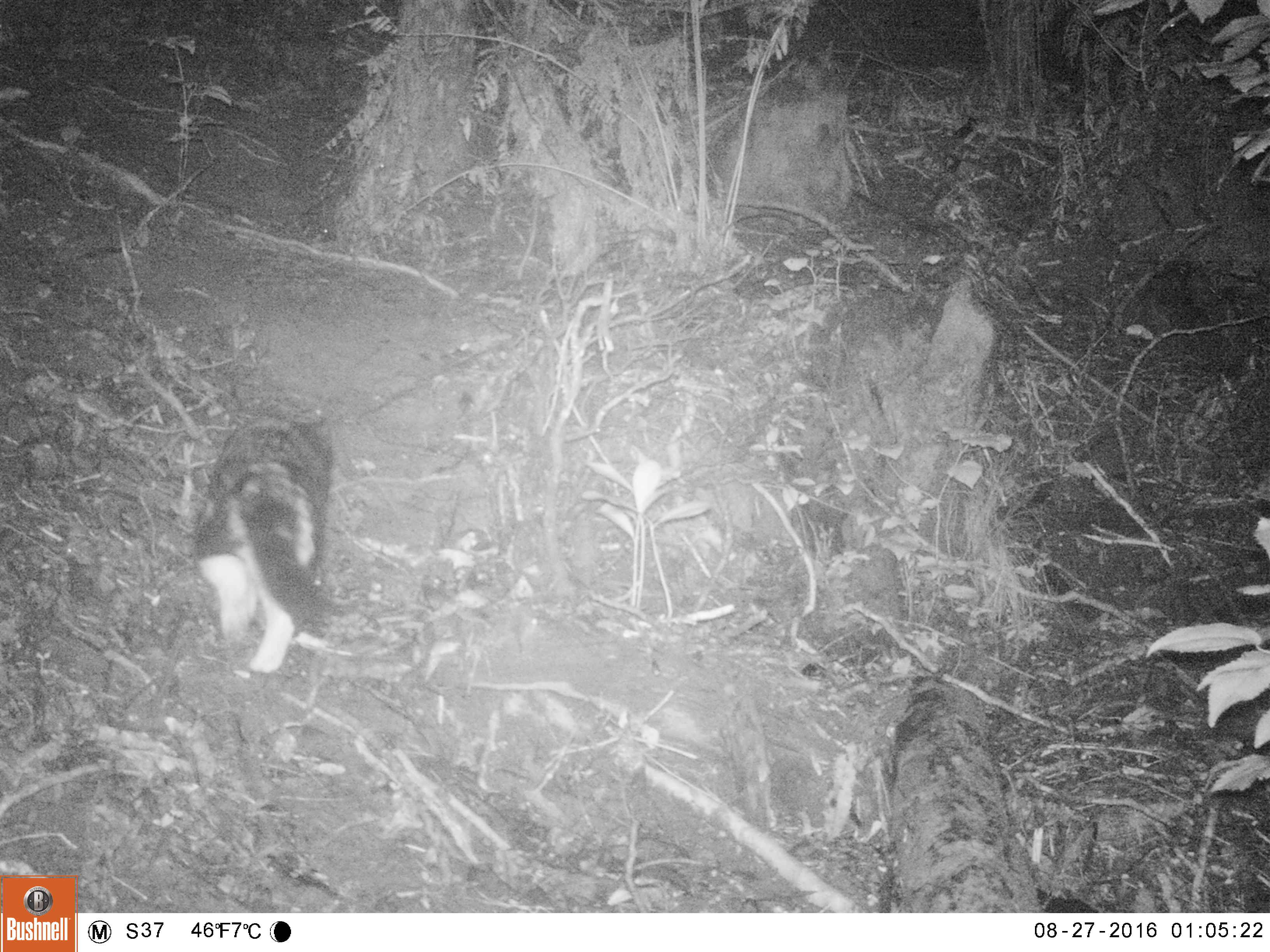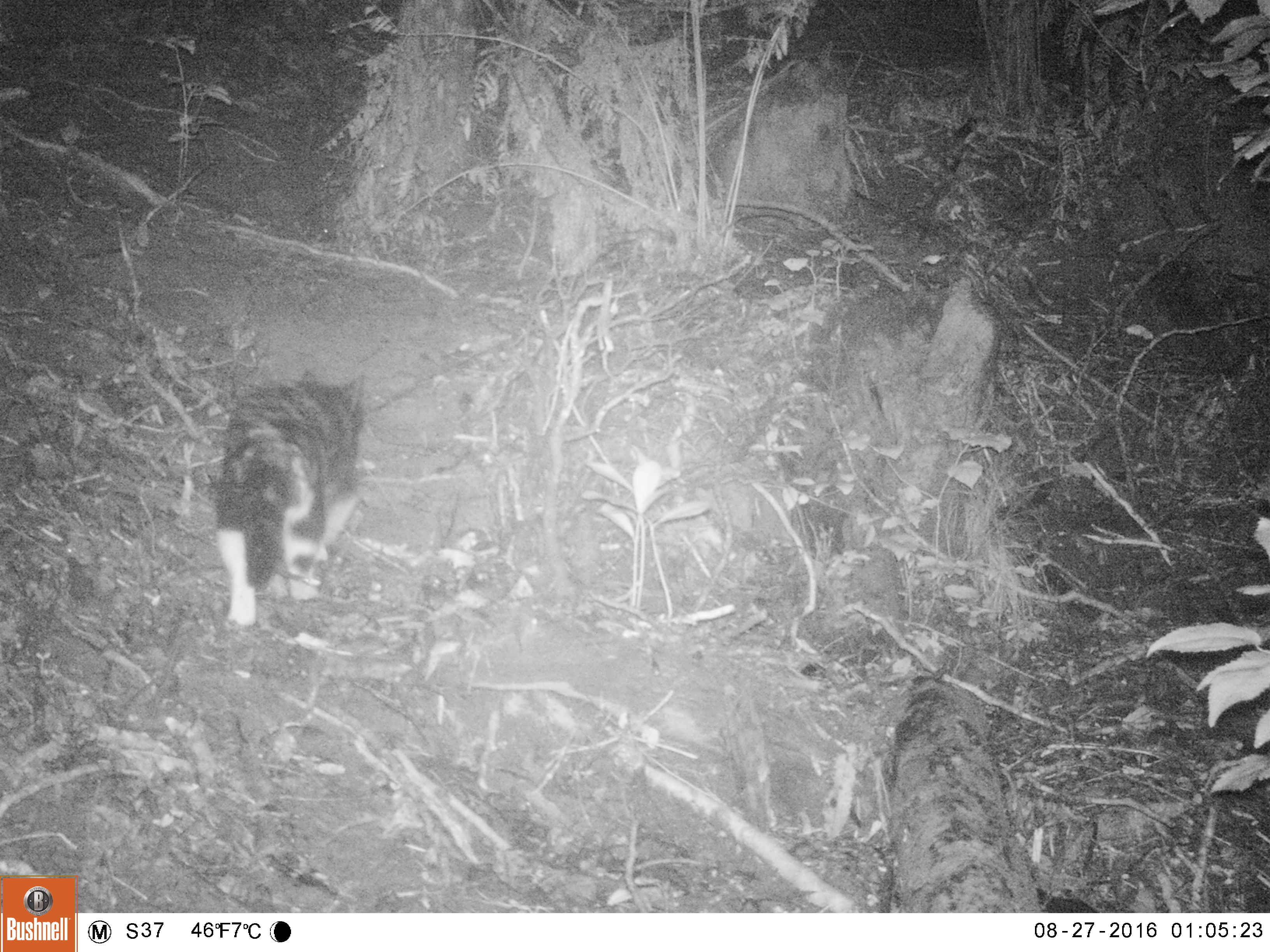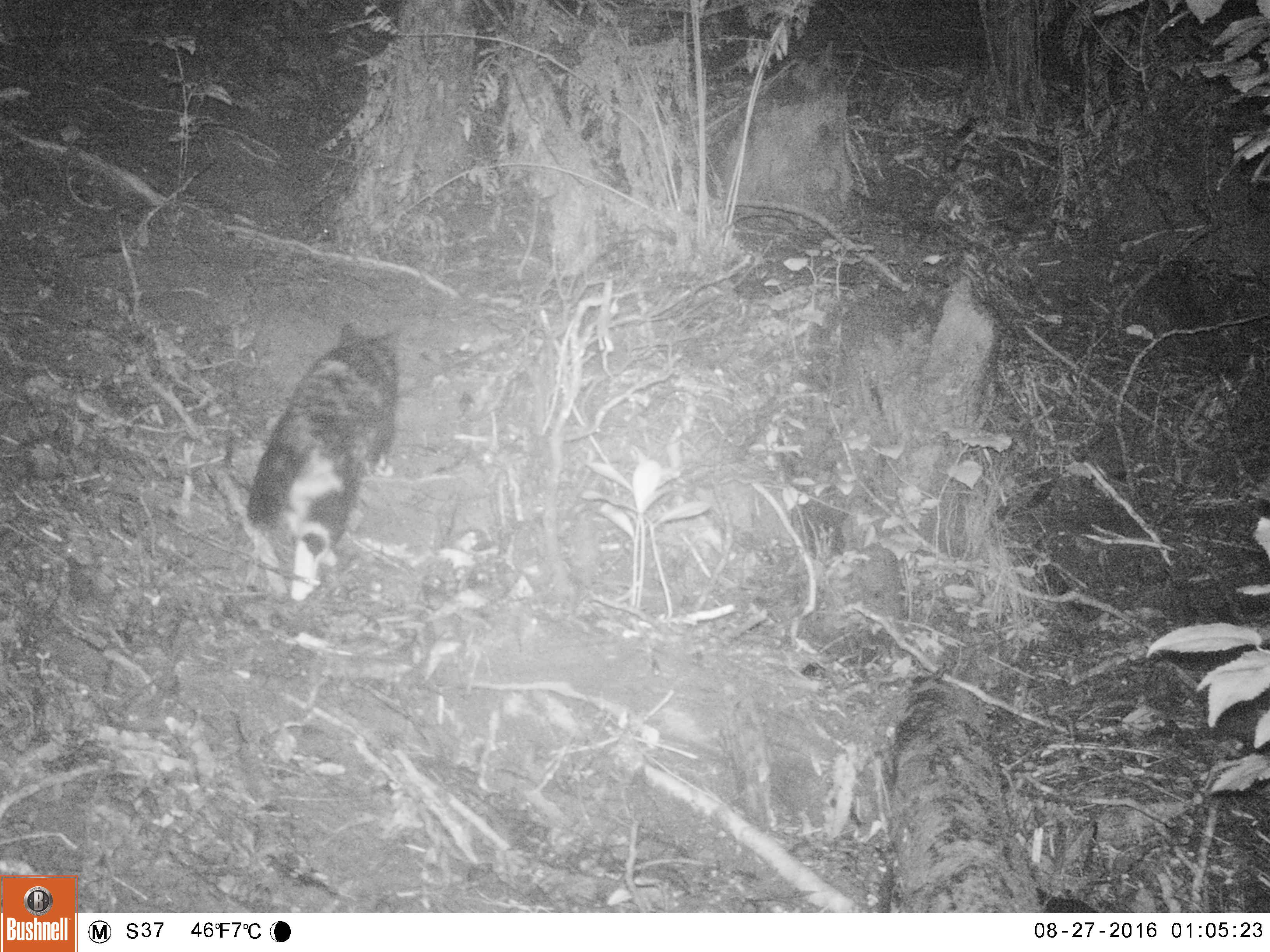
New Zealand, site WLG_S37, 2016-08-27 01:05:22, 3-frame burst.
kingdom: Animalia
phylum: Chordata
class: Mammalia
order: Carnivora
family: Felidae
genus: Felis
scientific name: Felis catus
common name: domestic cat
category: cat